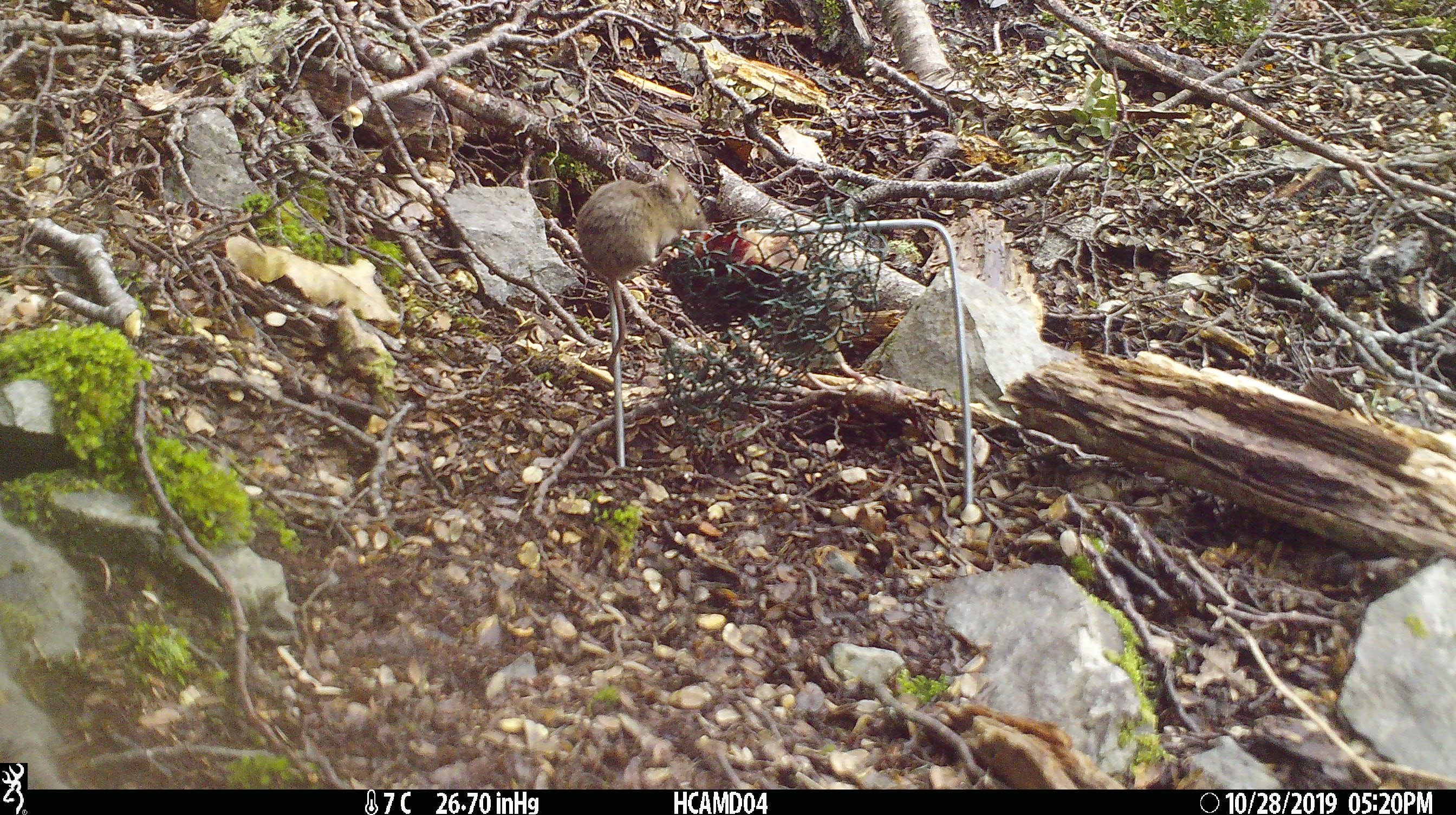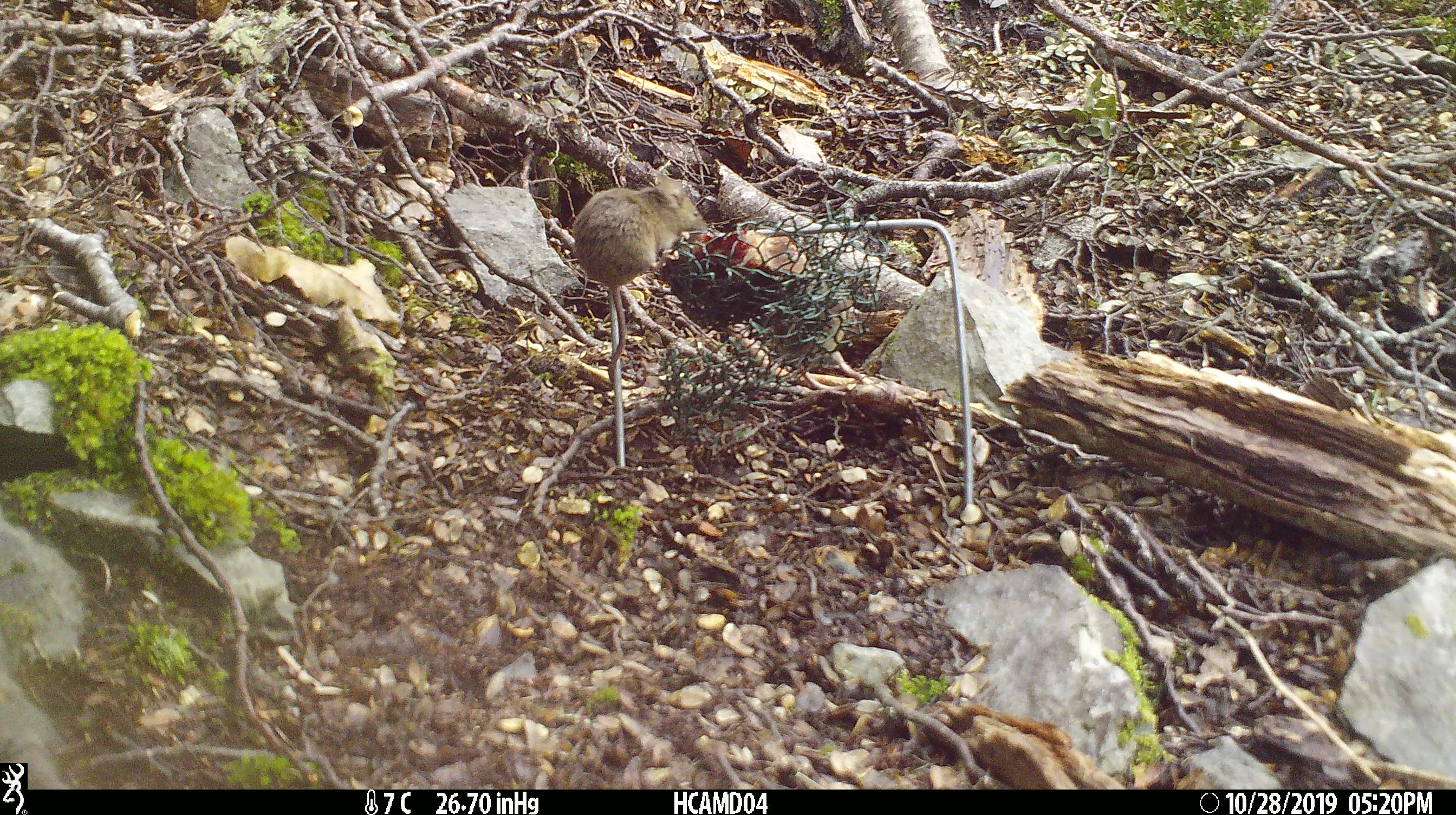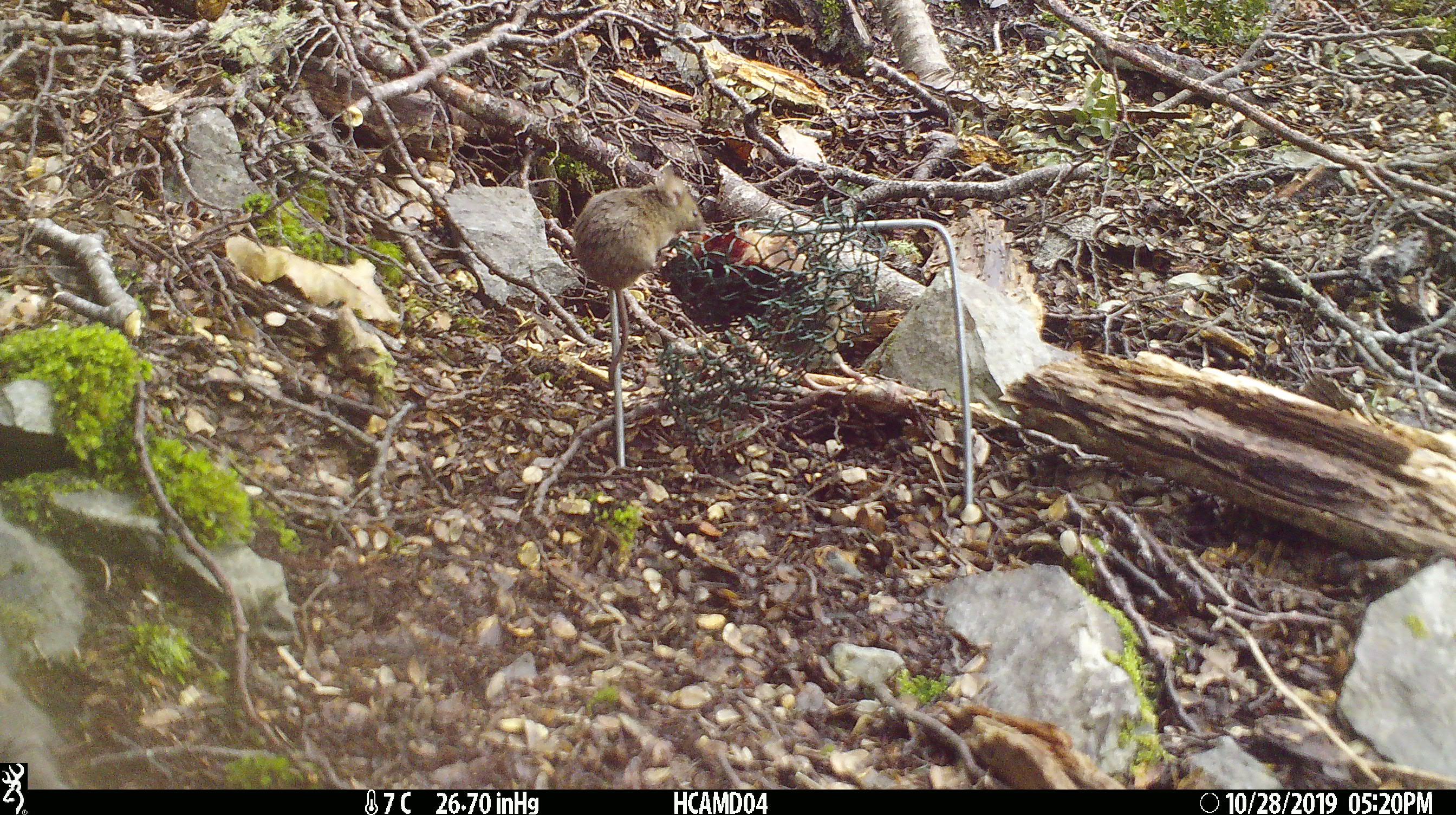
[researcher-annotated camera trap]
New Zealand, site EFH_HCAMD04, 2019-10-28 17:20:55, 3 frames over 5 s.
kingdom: Animalia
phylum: Chordata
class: Mammalia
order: Rodentia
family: Muridae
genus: Mus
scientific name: Mus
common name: mouse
Mouse (Mus).